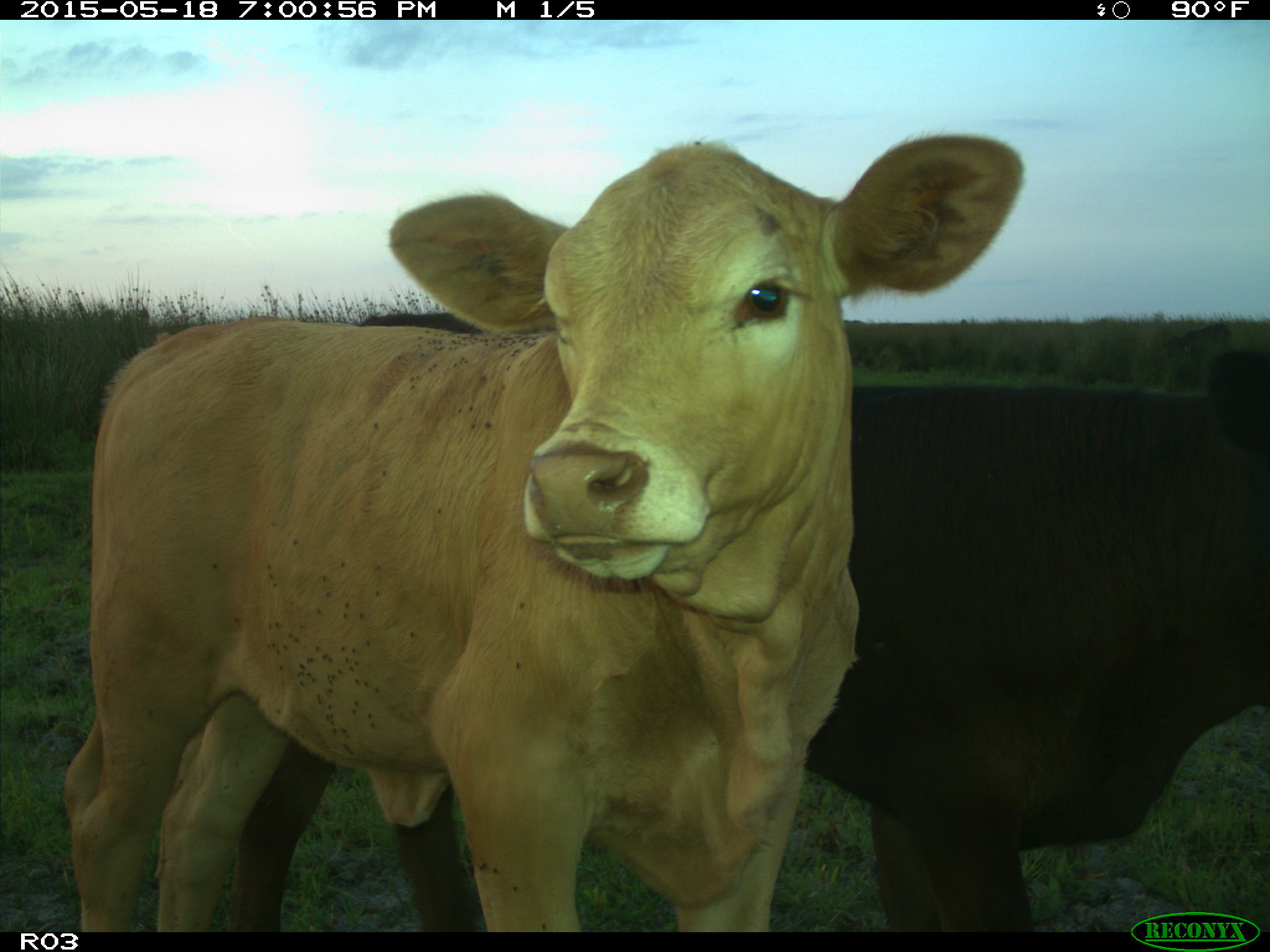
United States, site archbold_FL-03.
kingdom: Animalia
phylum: Chordata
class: Mammalia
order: Artiodactyla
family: Bovidae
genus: Bos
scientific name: Bos taurus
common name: domestic cow